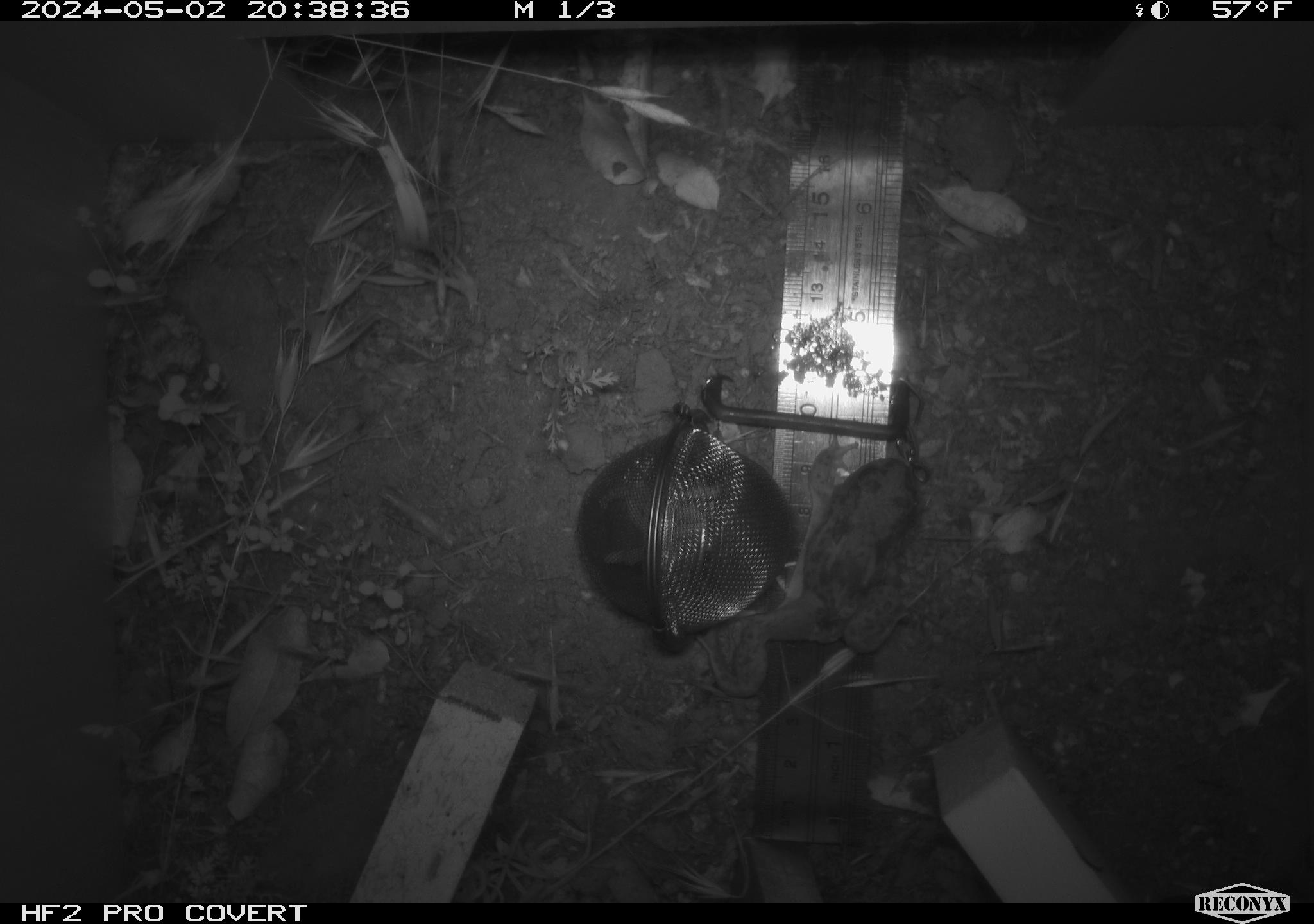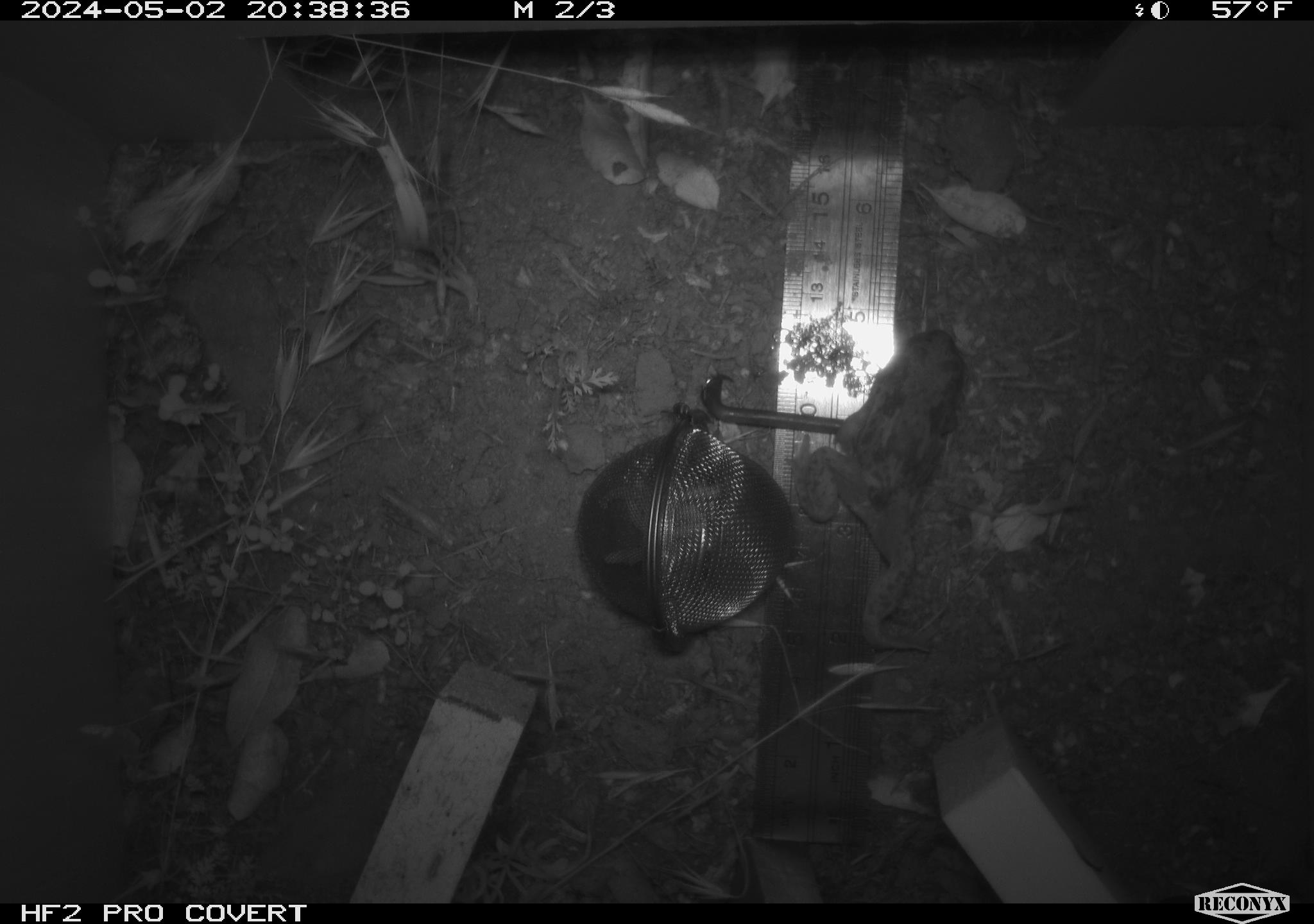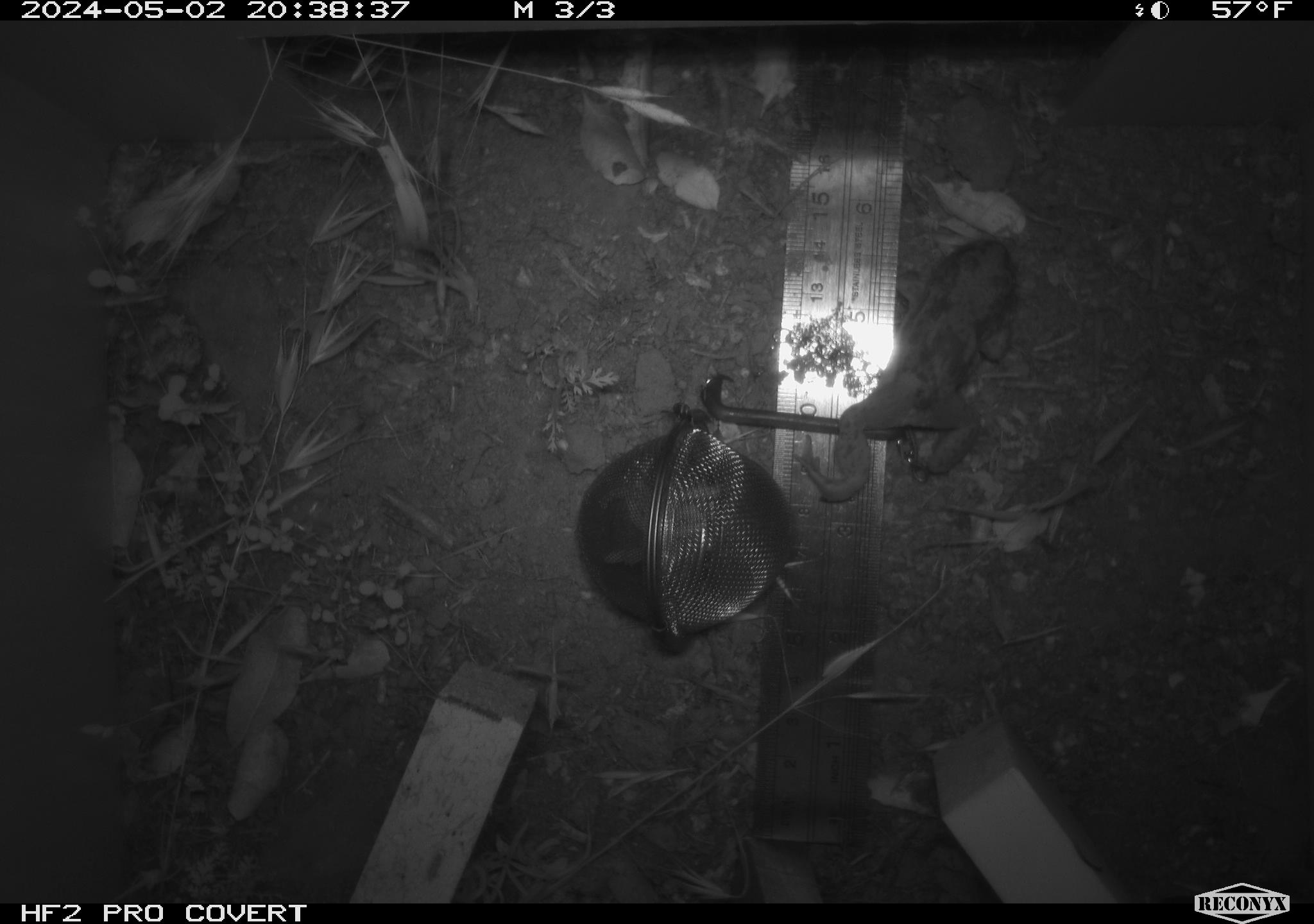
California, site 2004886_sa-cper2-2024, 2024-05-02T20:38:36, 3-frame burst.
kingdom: Animalia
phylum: Chordata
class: Amphibia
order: Anura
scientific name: Anura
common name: frogs